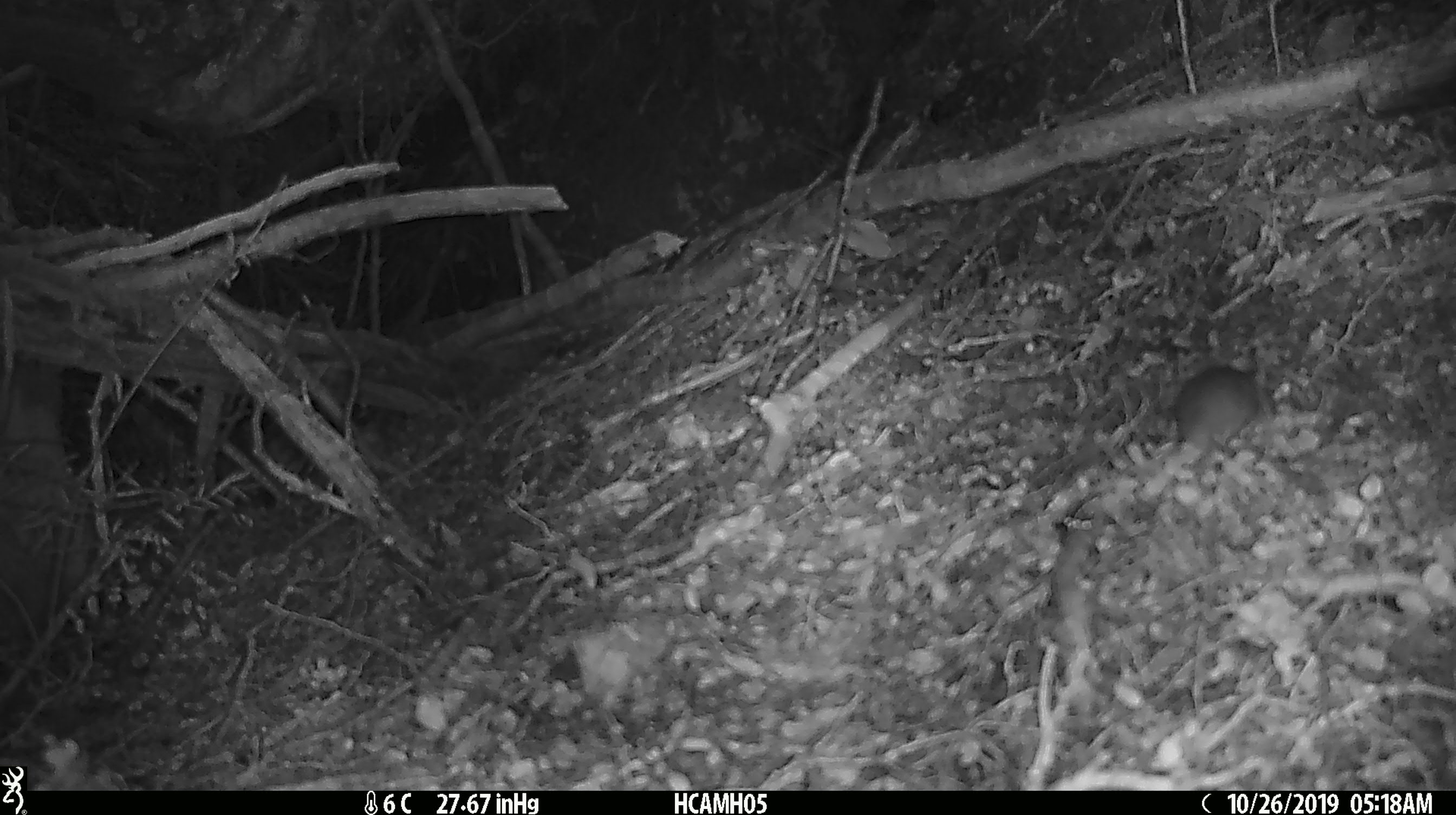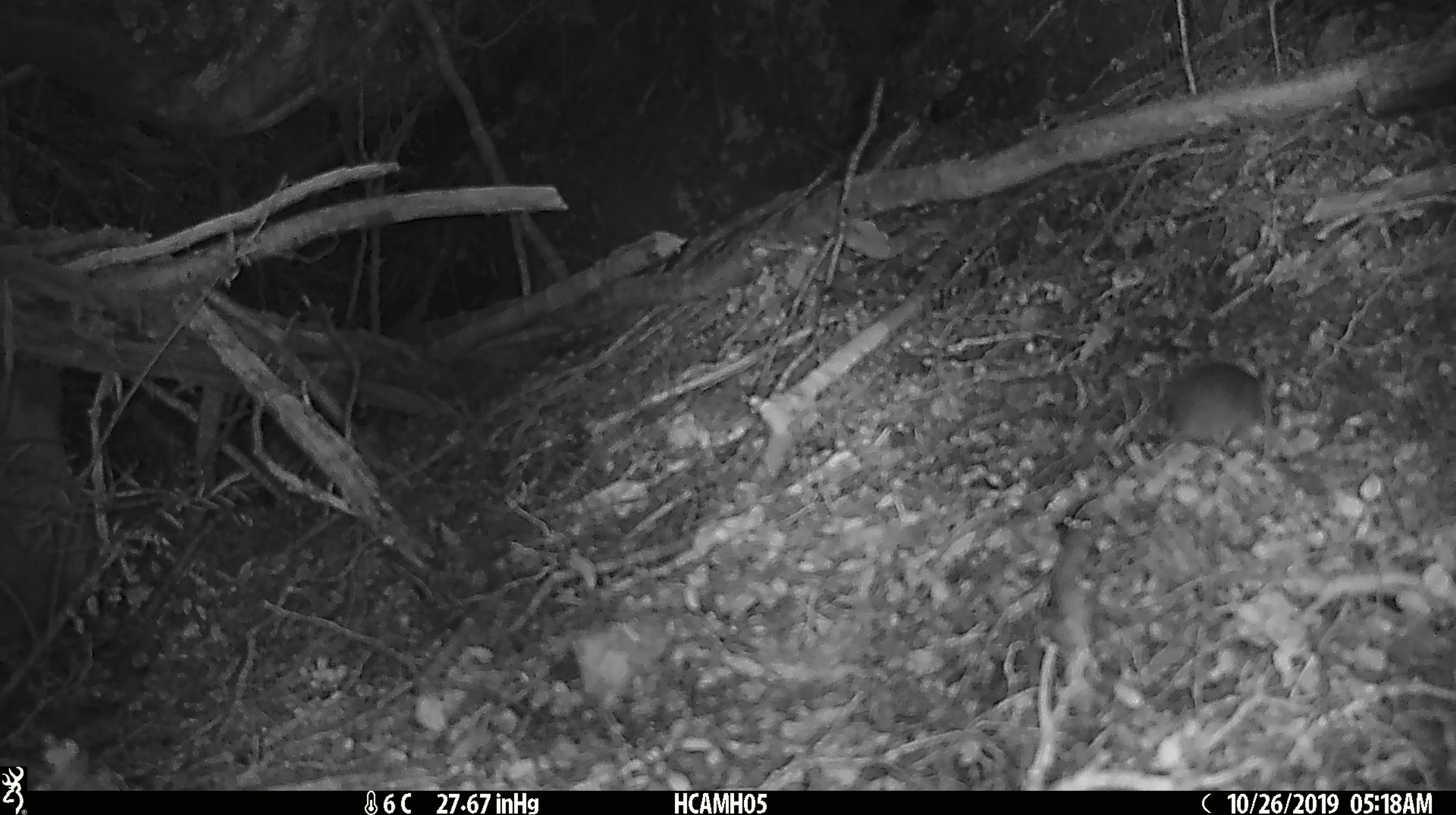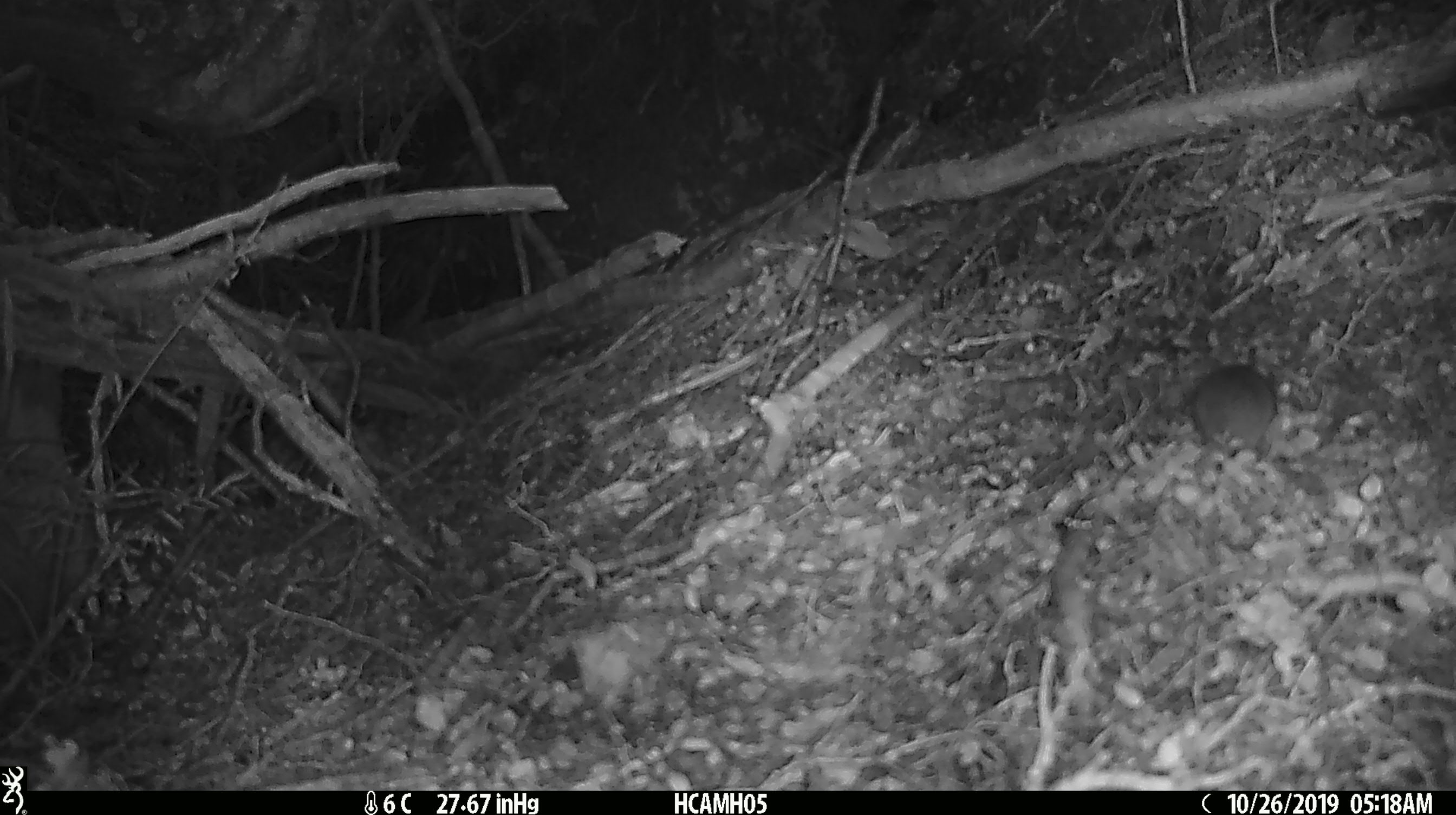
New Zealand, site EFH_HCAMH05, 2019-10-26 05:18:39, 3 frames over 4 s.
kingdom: Animalia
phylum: Chordata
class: Mammalia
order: Rodentia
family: Muridae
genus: Mus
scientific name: Mus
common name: mouse